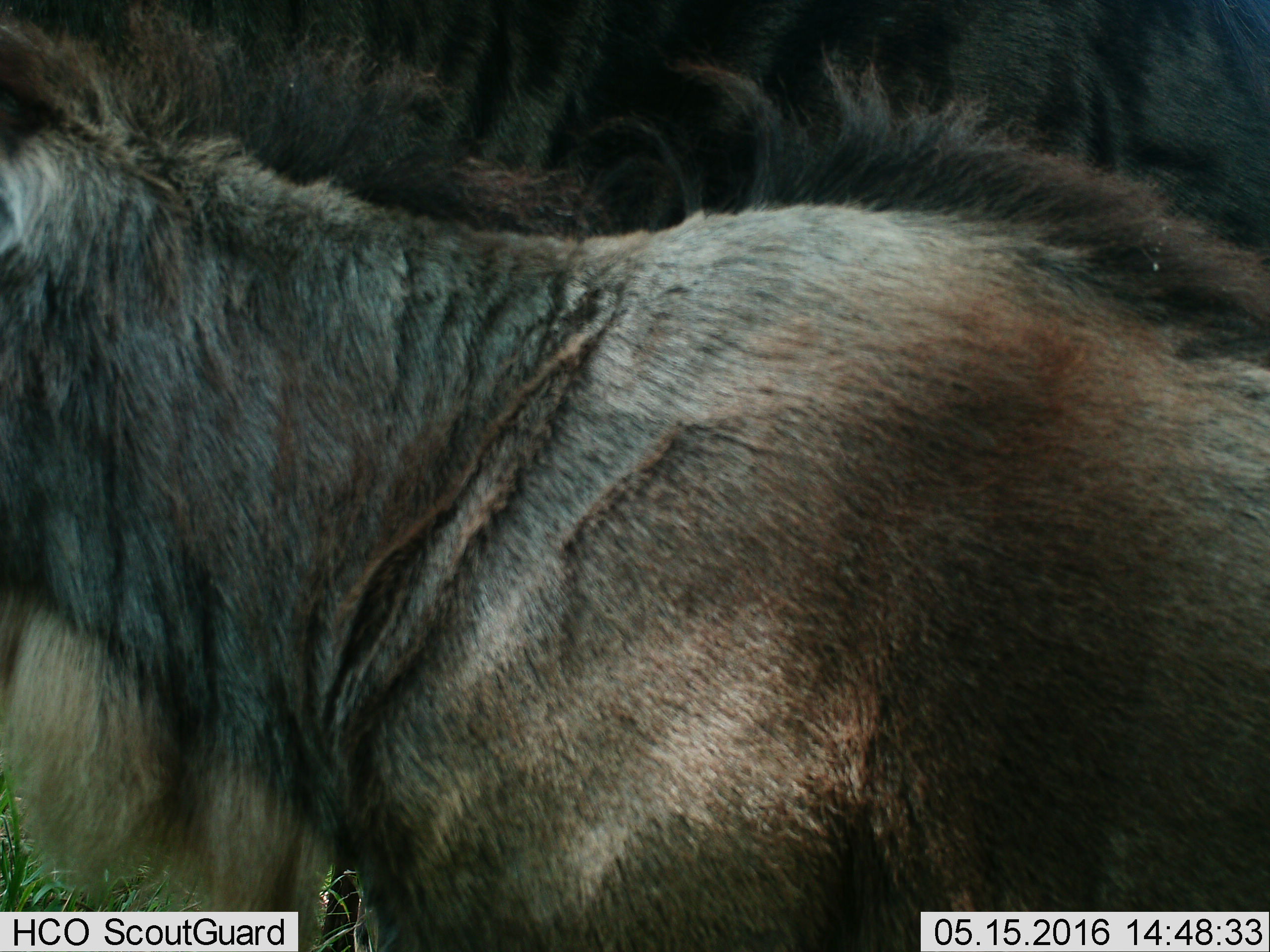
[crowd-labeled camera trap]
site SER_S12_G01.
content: unidentified animal